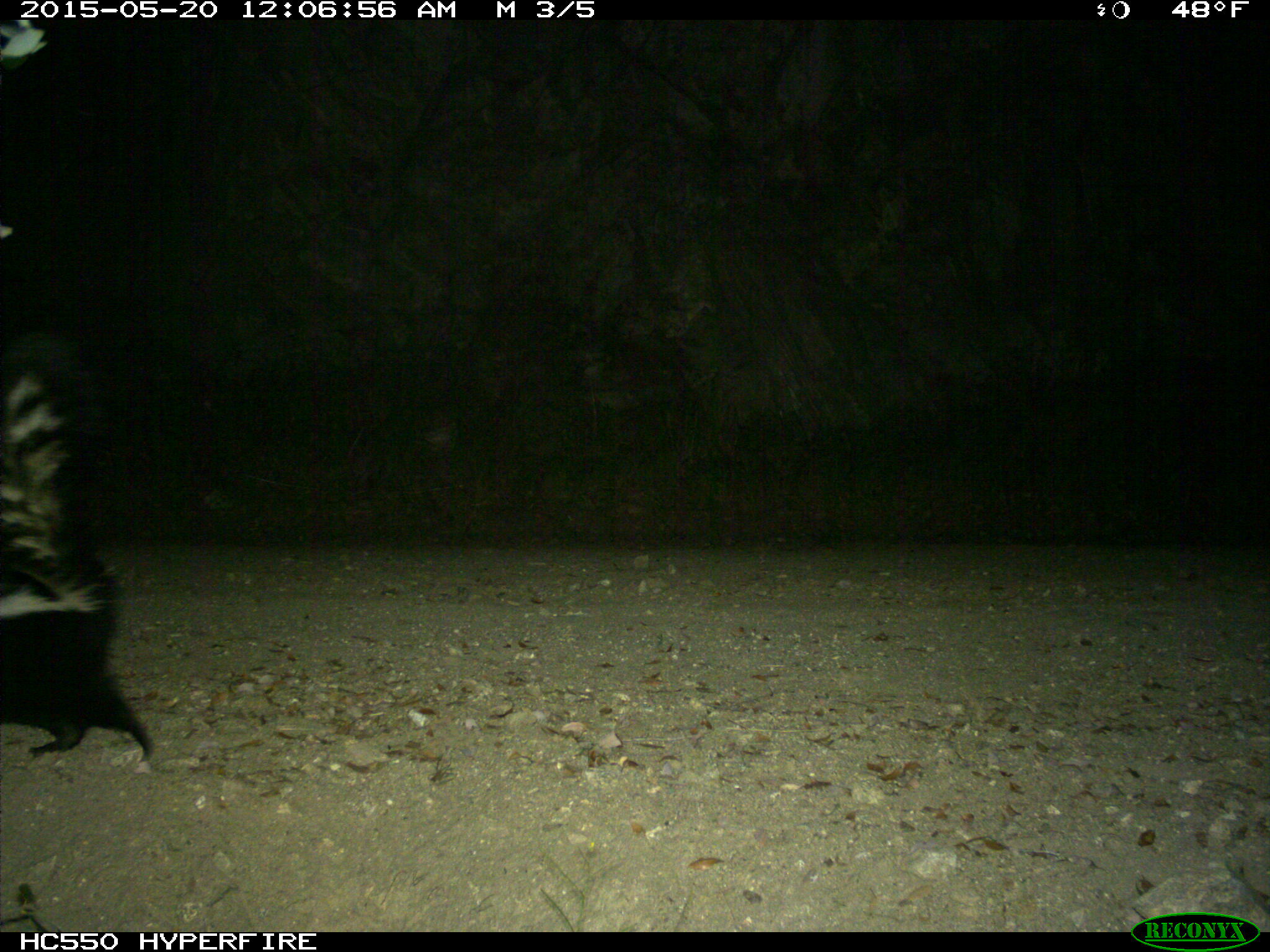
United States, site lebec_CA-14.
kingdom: Animalia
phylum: Chordata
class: Mammalia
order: Carnivora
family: Mephitidae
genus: Mephitis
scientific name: Mephitis mephitis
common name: striped skunk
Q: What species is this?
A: Mephitis mephitis (striped skunk).